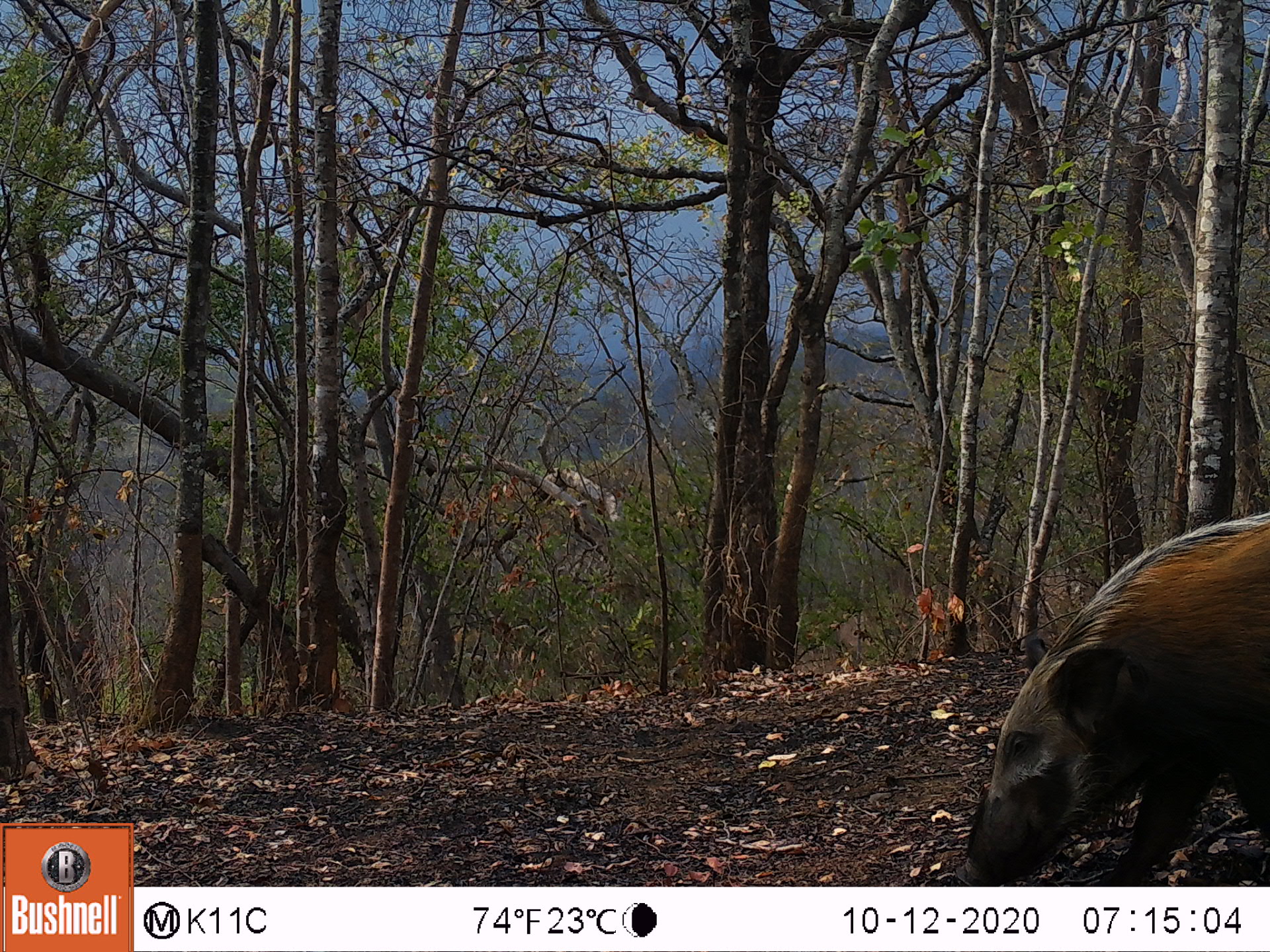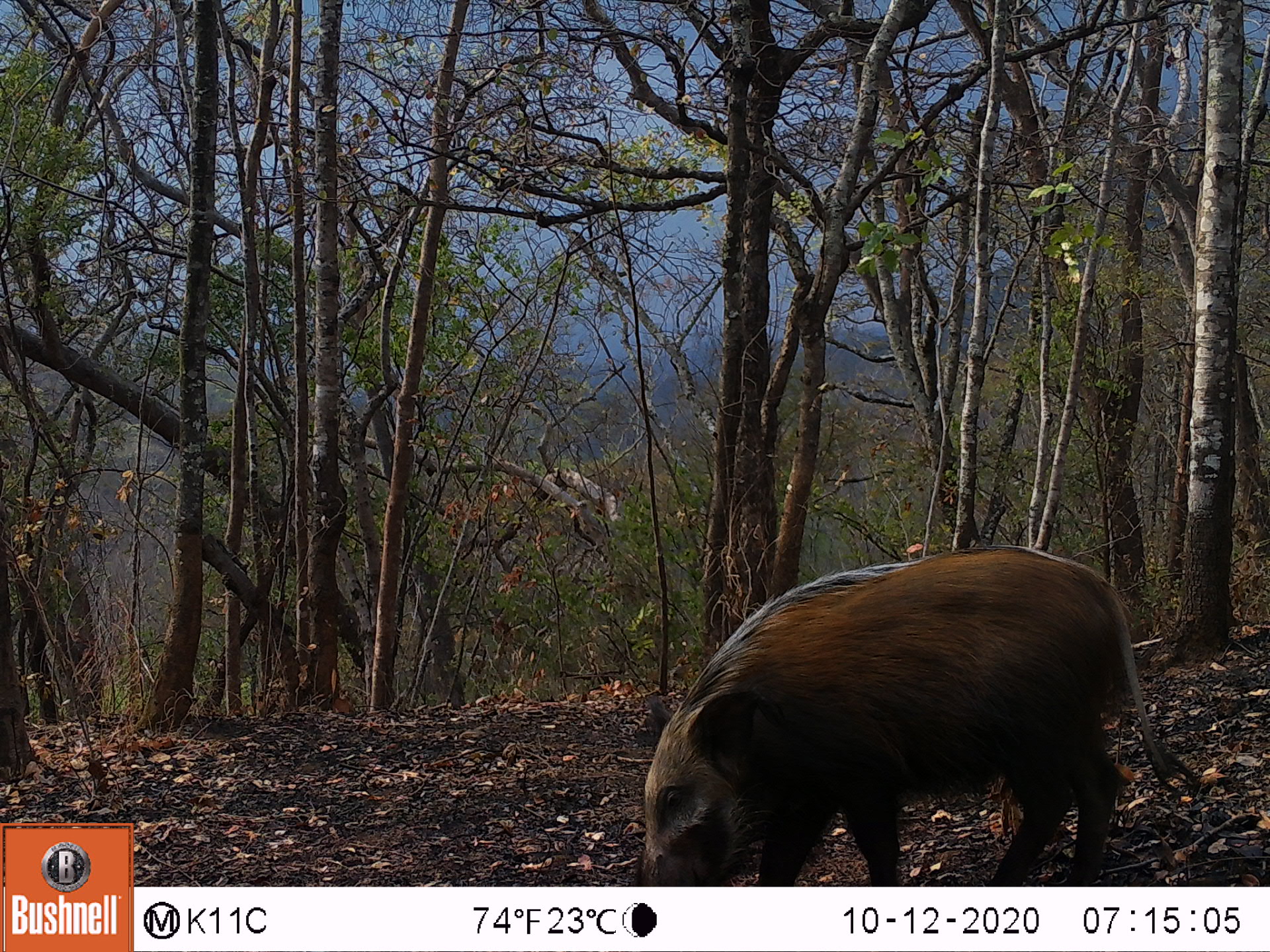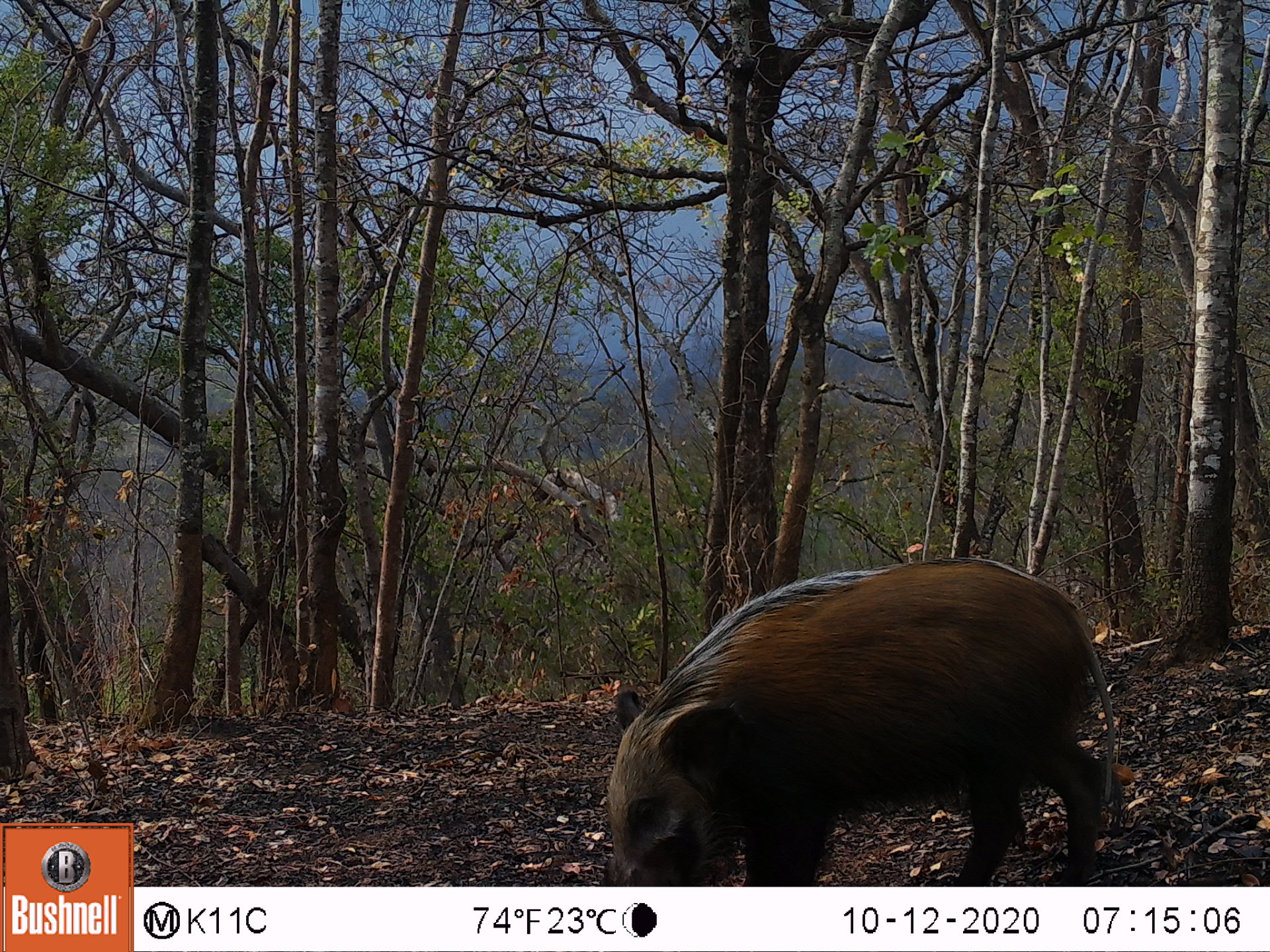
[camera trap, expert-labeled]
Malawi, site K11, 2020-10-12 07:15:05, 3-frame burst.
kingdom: Animalia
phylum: Chordata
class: Mammalia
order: Artiodactyla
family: Suidae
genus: Potamochoerus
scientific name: Potamochoerus larvatus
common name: bushpig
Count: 1.